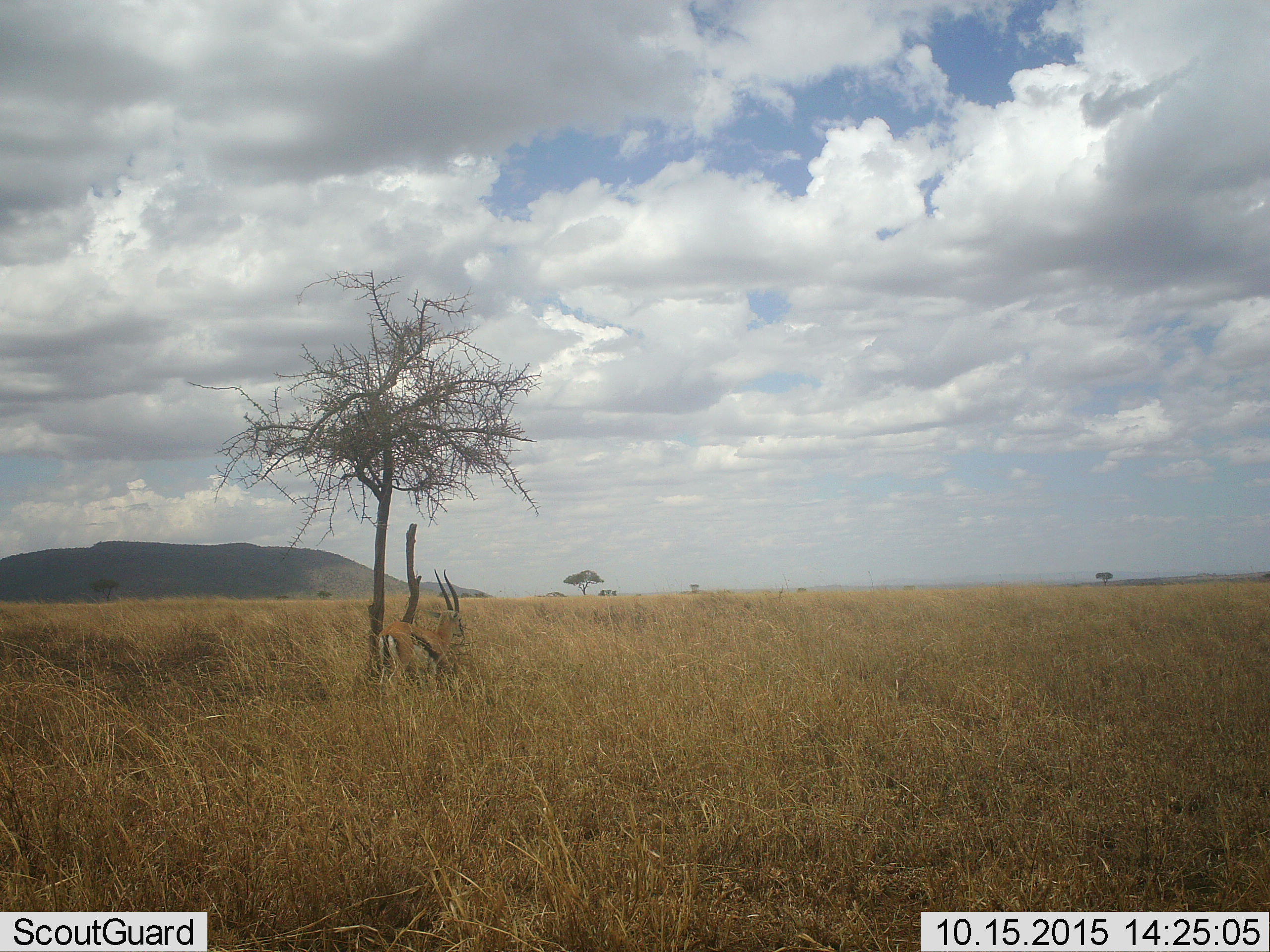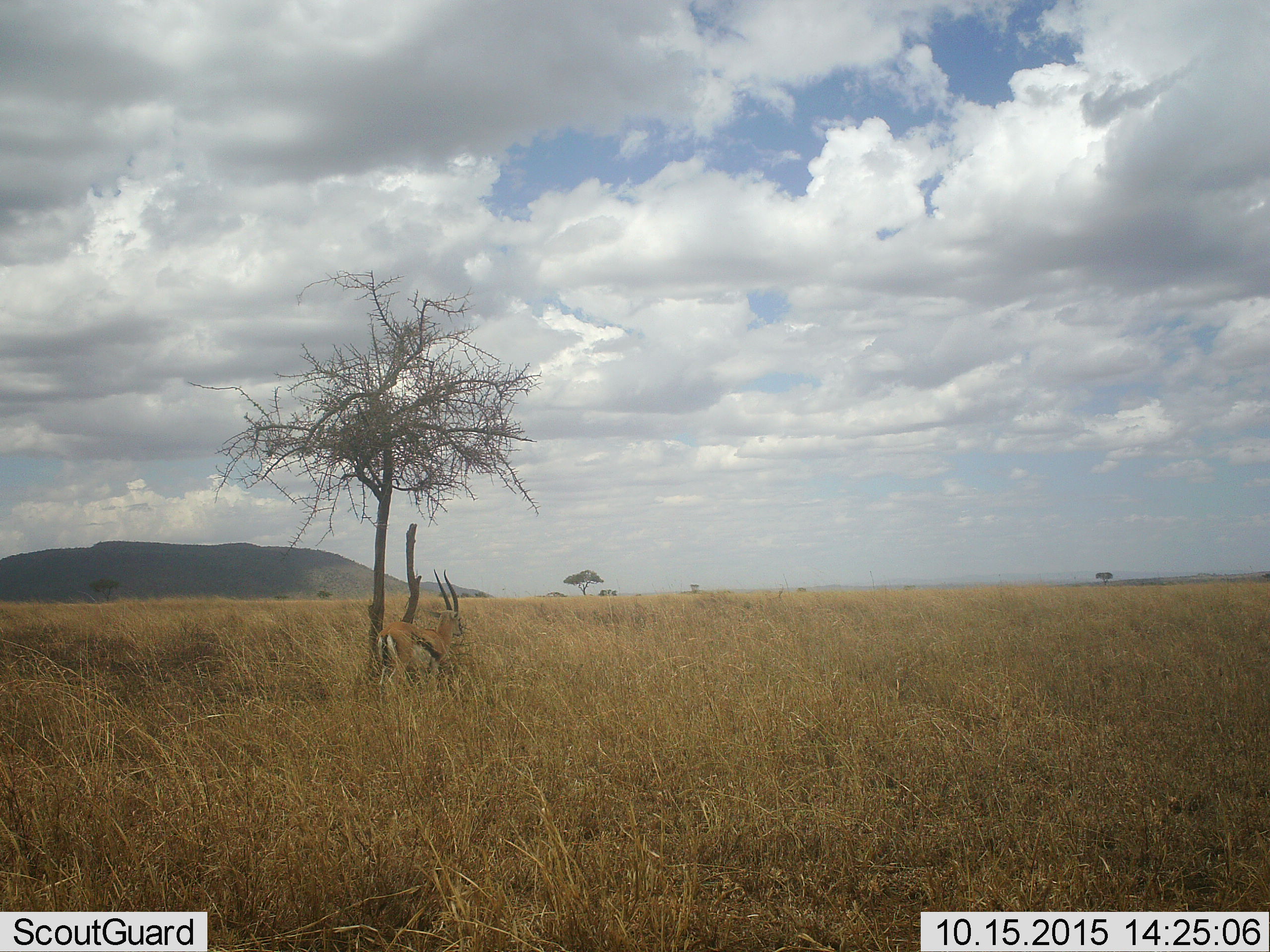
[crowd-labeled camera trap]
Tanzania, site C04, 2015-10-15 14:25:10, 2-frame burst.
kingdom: Animalia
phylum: Chordata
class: Mammalia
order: Artiodactyla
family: Bovidae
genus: Eudorcas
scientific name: Eudorcas thomsonii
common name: thomson's gazelle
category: gazellethomsons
Gazellethomsons (thomson's gazelle) (Eudorcas thomsonii), count 1. Behavior (volunteer vote fractions): standing 94%, resting 12%, moving 0%, interacting 0%. Young present (vote fraction): 0%. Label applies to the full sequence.